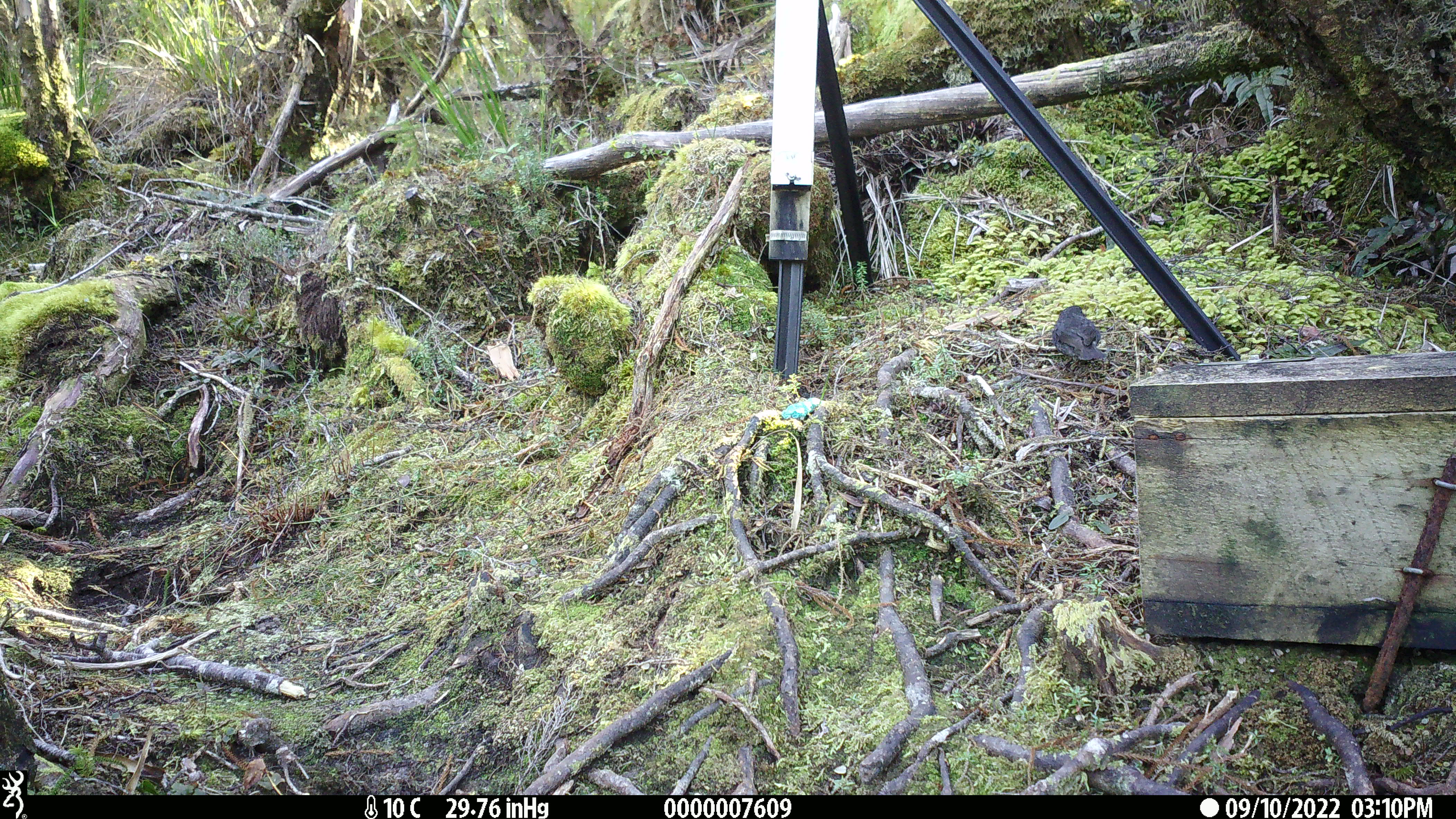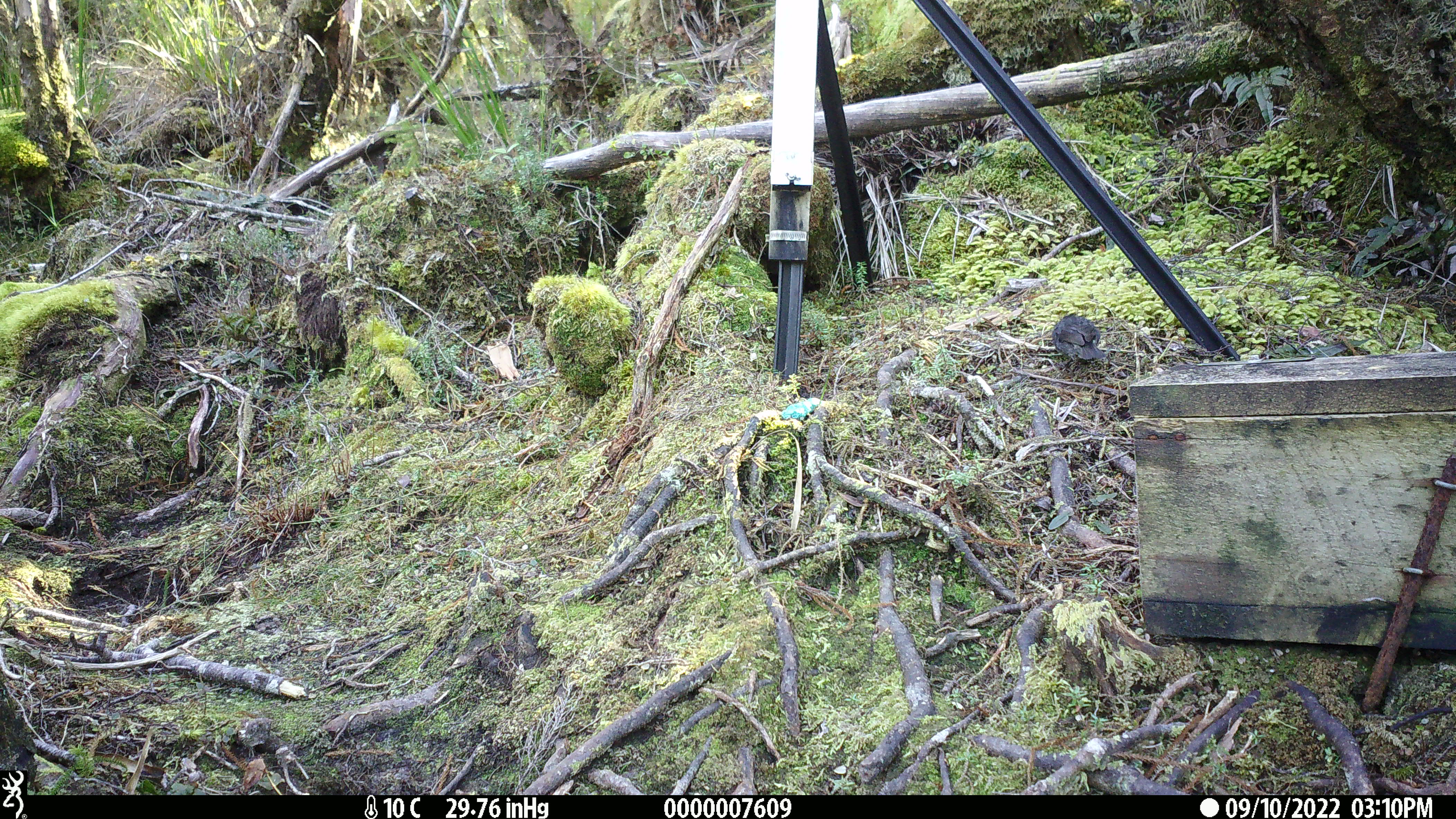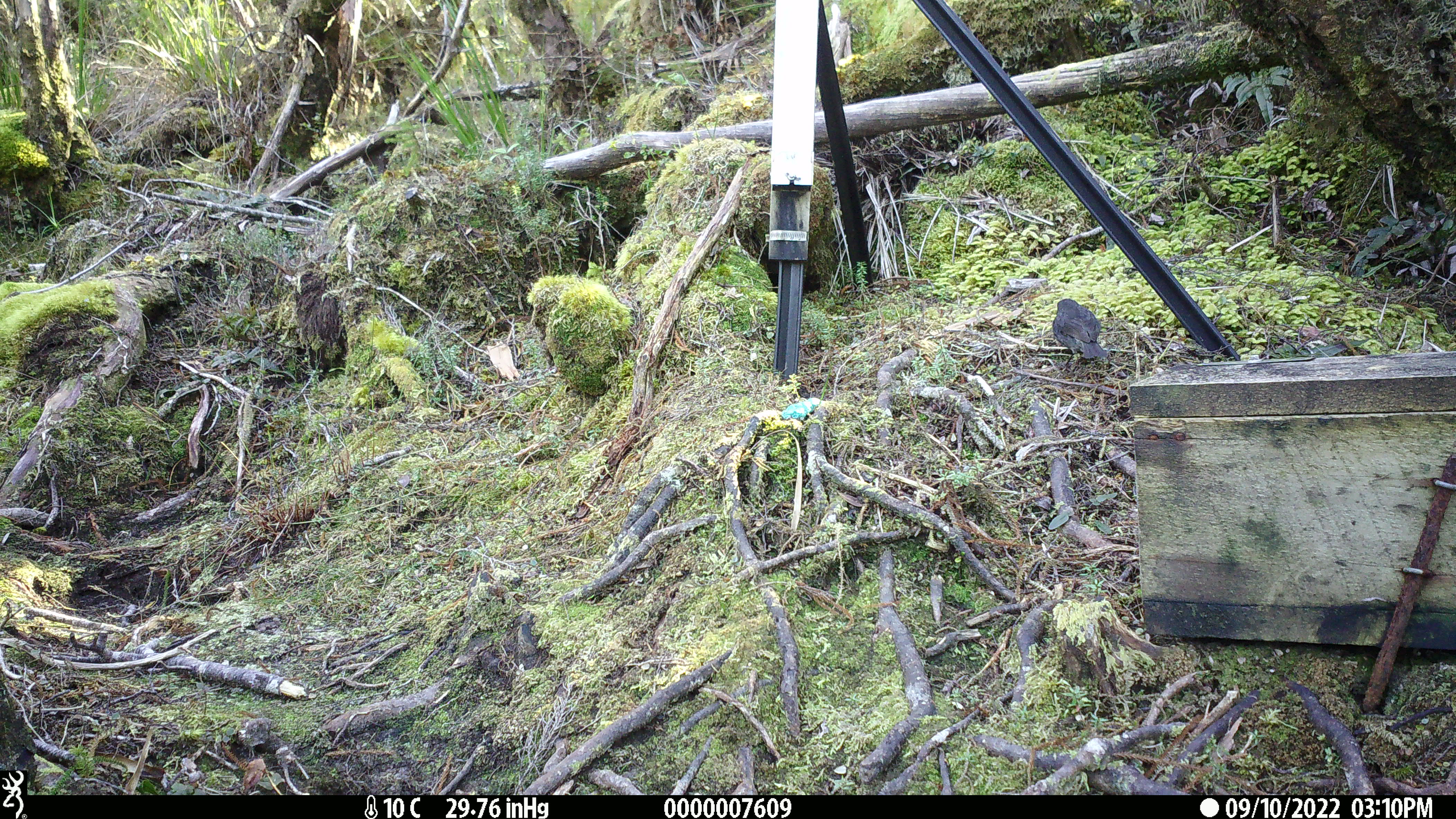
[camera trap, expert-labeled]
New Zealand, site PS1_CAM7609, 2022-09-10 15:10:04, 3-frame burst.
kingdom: Animalia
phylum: Chordata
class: Aves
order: Passeriformes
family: Petroicidae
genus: Petroica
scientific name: Petroica australis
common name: new zealand robin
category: robin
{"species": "robin (new zealand robin) (Petroica australis)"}